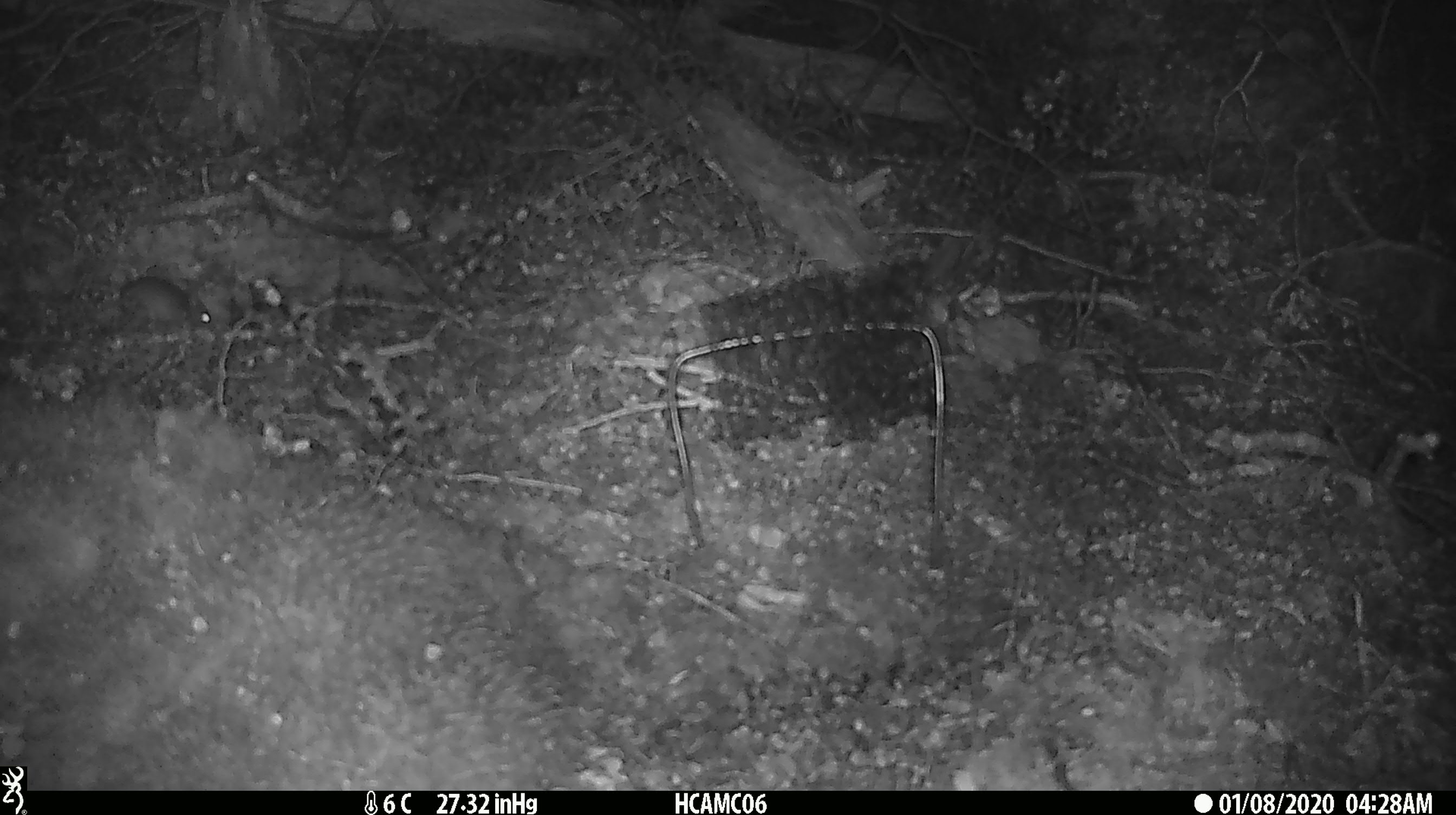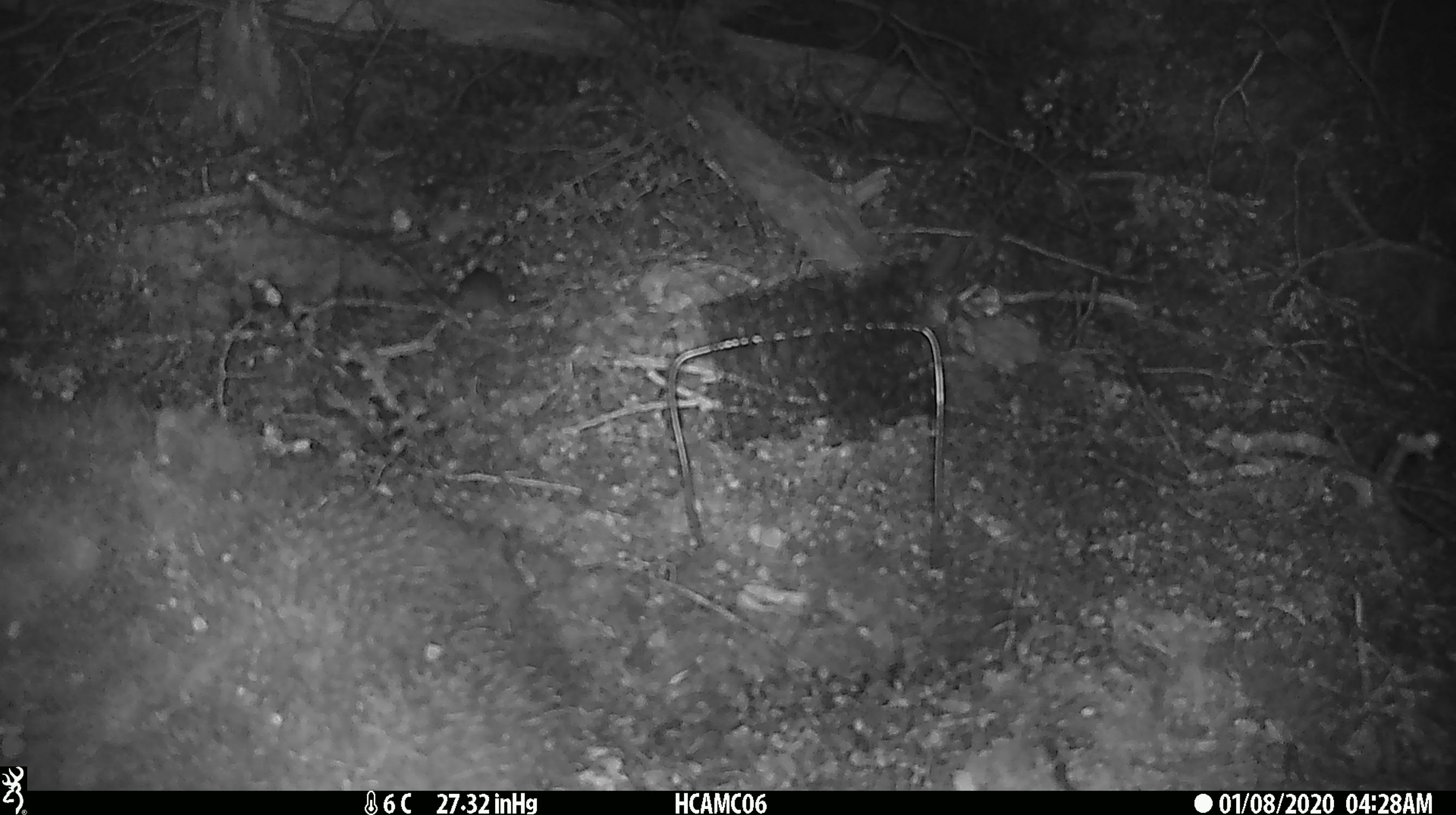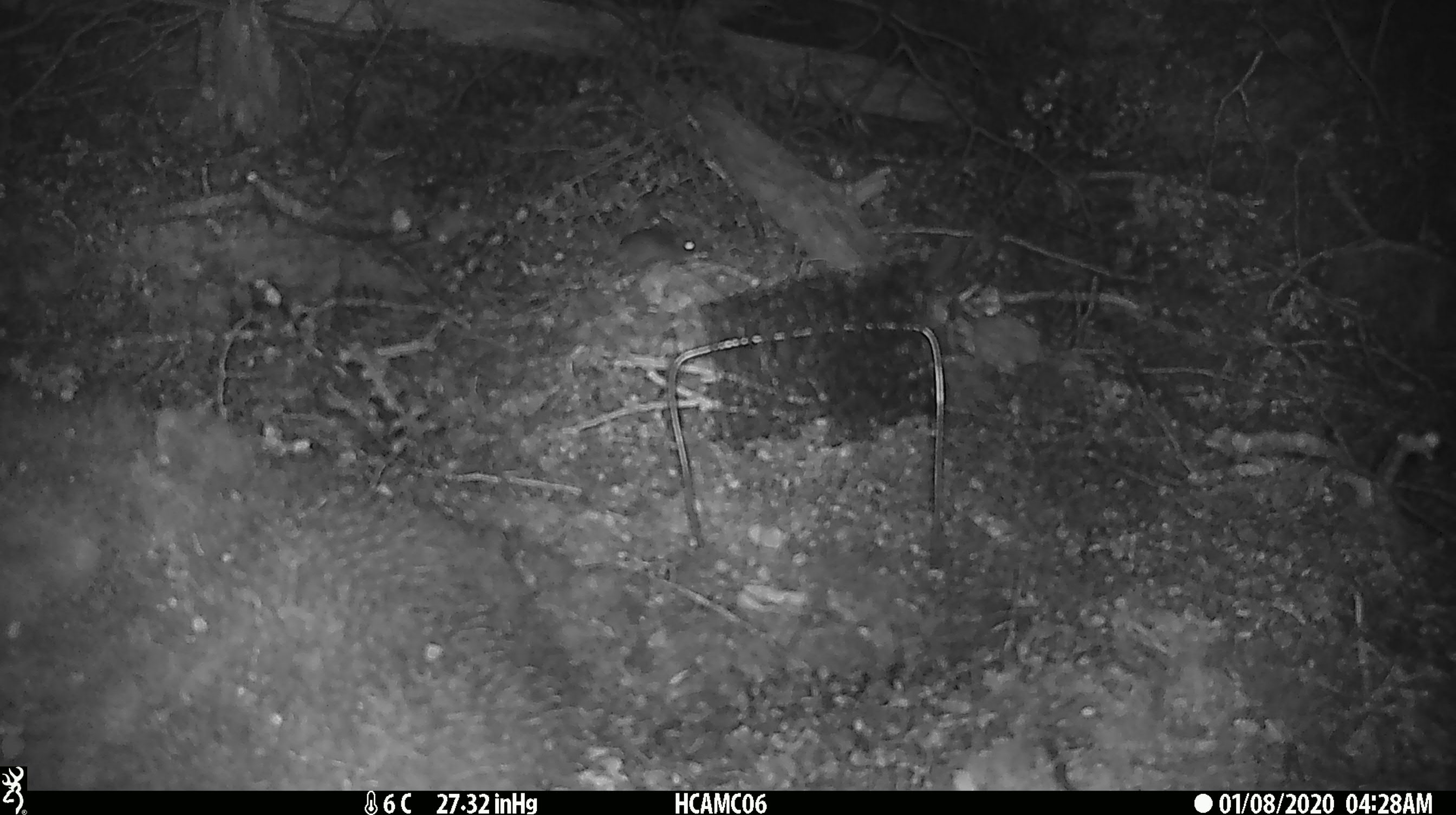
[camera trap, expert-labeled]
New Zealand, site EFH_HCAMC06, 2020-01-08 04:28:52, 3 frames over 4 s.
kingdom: Animalia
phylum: Chordata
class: Mammalia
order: Rodentia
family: Muridae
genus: Mus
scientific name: Mus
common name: mouse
Mouse (Mus).